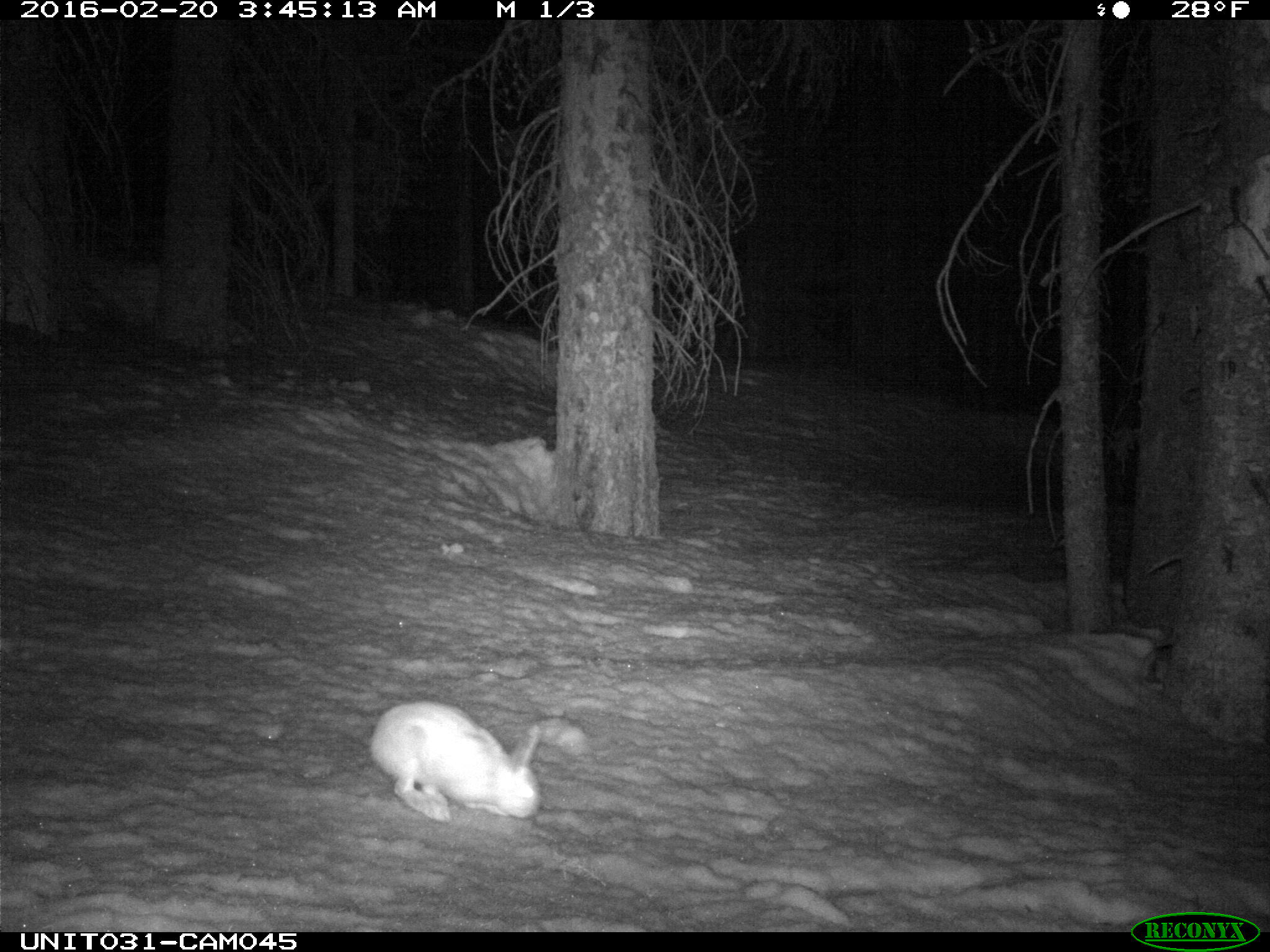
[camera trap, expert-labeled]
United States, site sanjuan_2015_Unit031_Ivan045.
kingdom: Animalia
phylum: Chordata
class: Mammalia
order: Lagomorpha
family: Leporidae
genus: Lepus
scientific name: Lepus americanus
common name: snowshoe hare